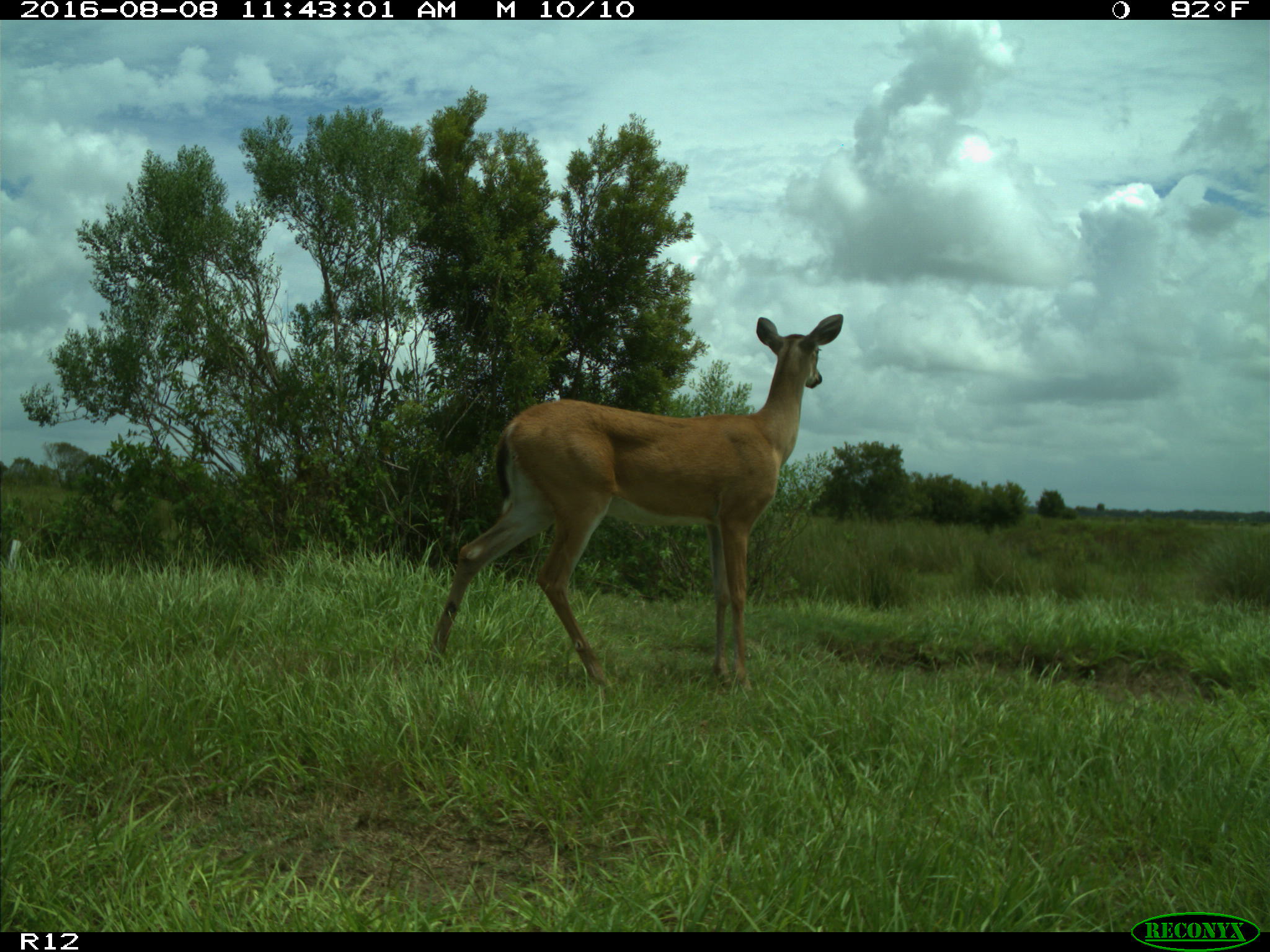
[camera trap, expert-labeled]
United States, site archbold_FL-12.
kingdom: Animalia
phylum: Chordata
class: Mammalia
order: Artiodactyla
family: Cervidae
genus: Odocoileus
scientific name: Odocoileus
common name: deer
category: unidentified deer